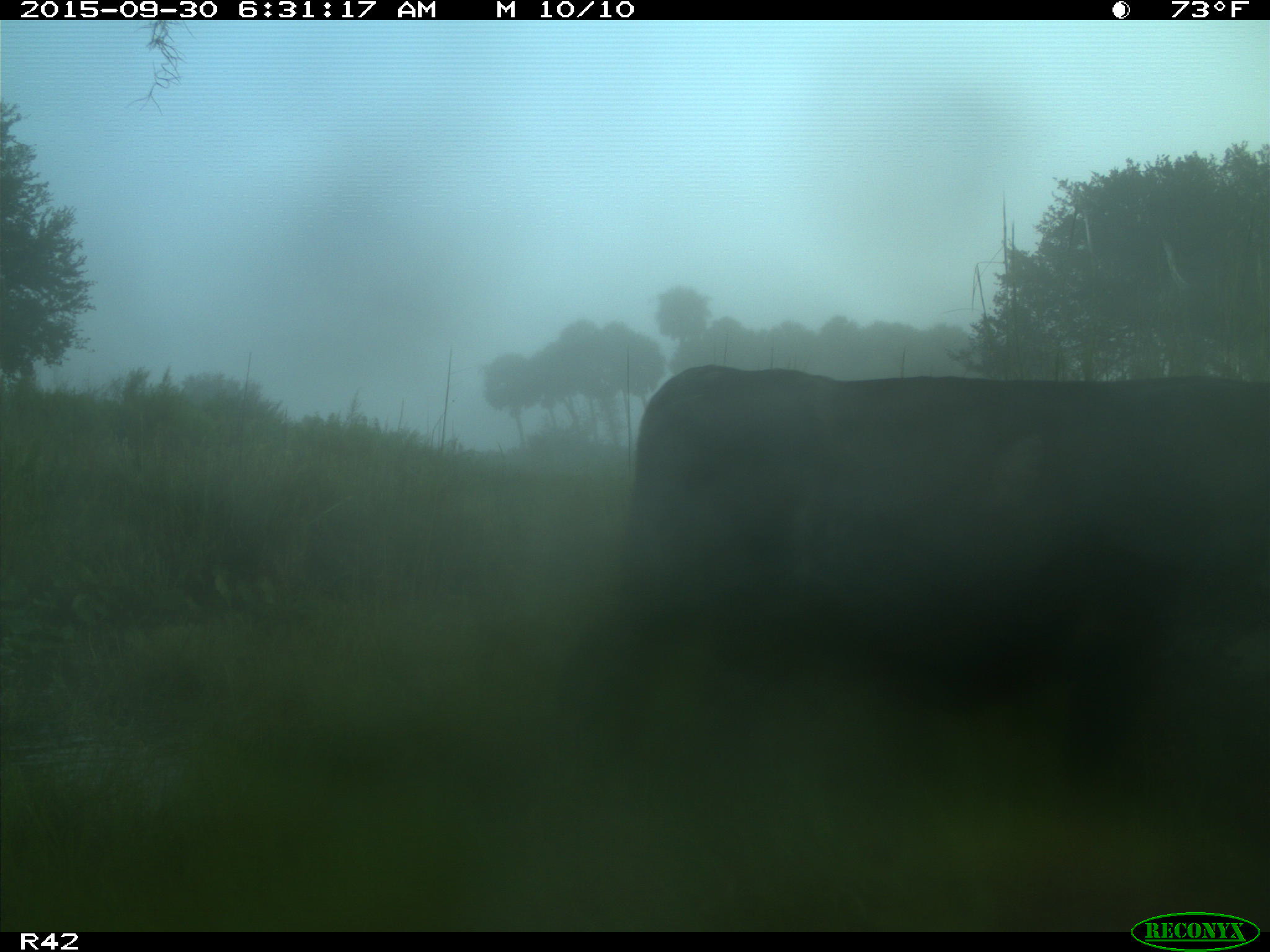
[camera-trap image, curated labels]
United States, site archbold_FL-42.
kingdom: Animalia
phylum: Chordata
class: Mammalia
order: Artiodactyla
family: Bovidae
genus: Bos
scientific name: Bos taurus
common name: domestic cow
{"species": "Bos taurus (domestic cow)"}